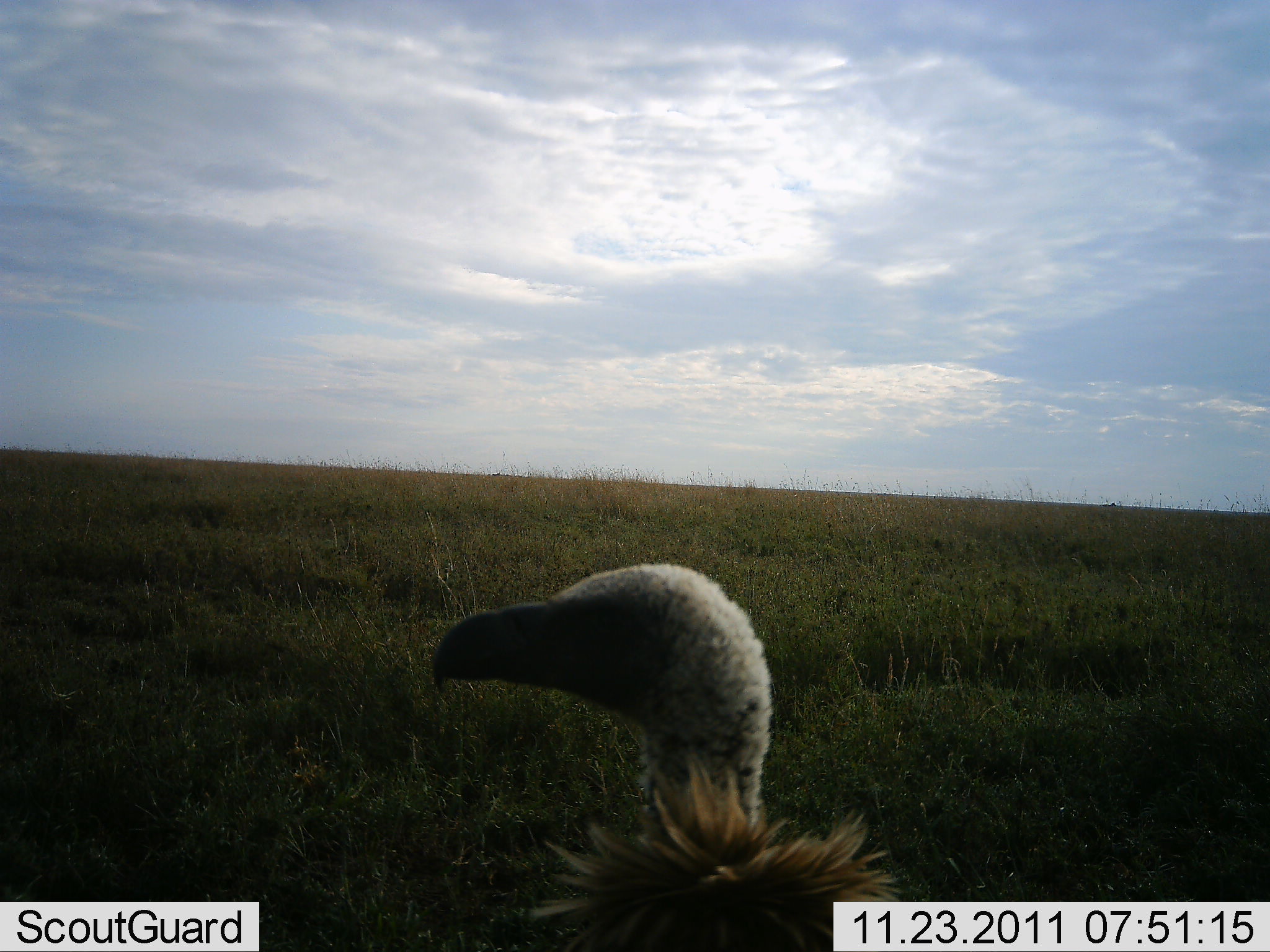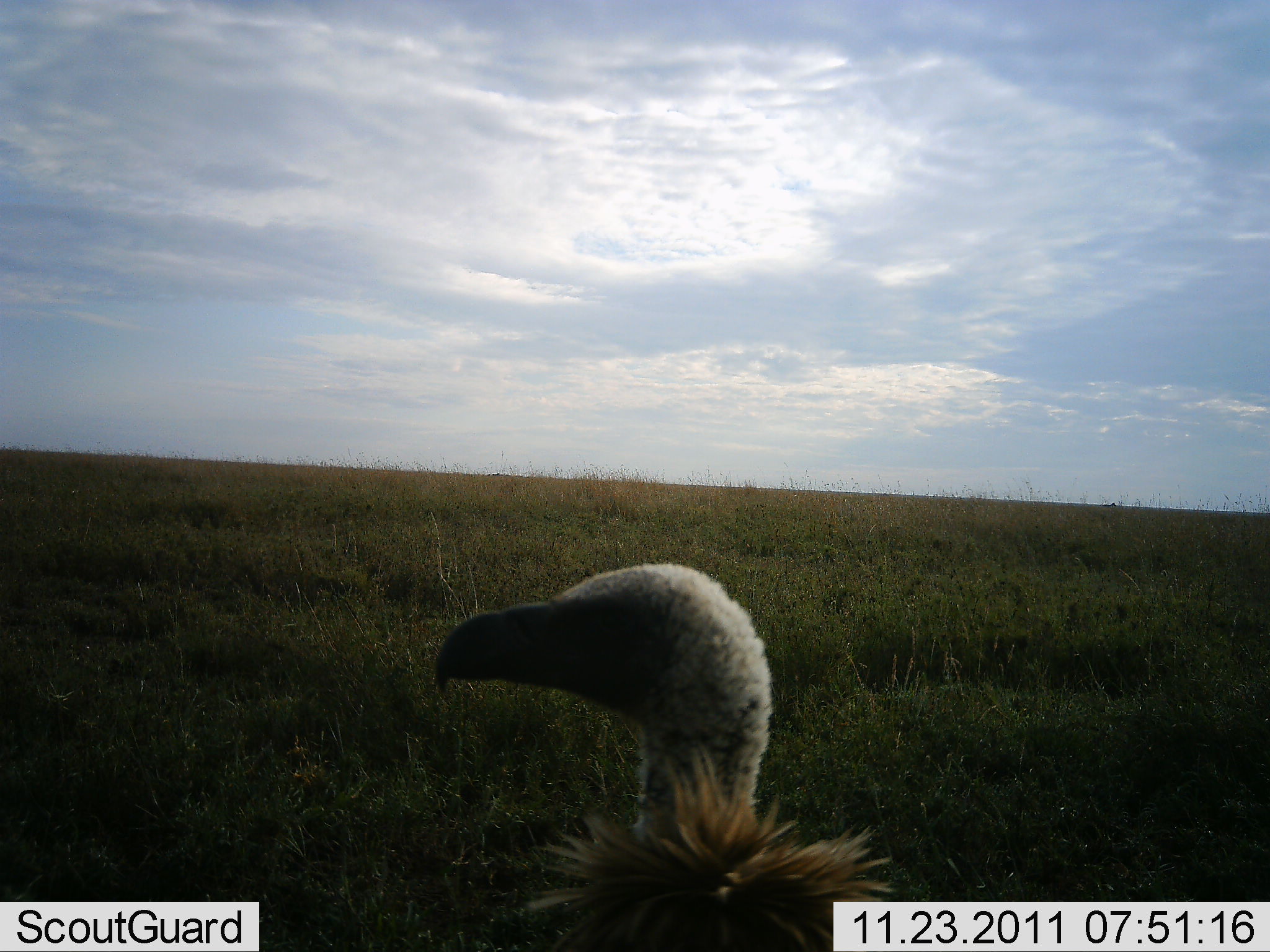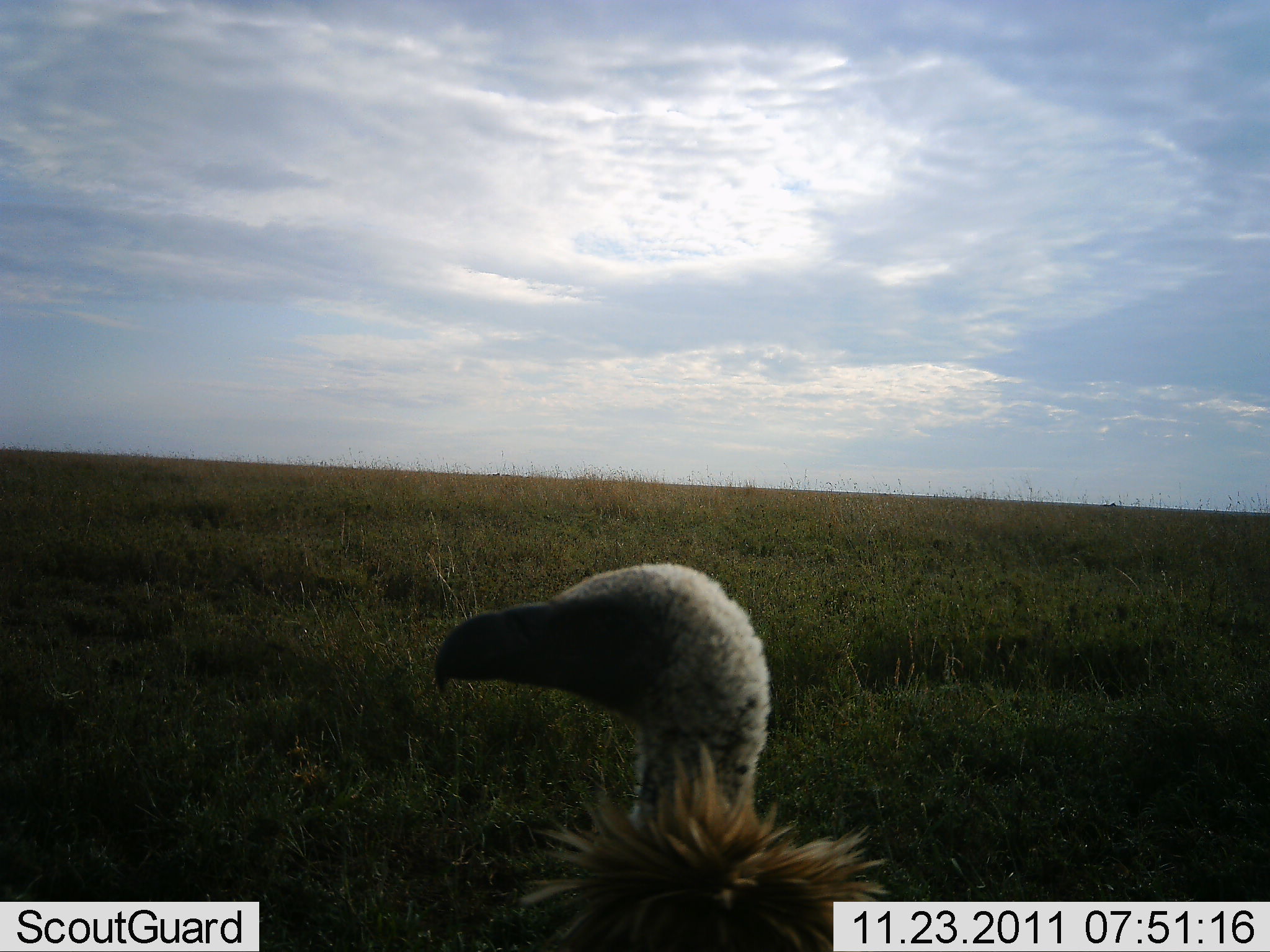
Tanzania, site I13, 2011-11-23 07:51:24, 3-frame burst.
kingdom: Animalia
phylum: Chordata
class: Aves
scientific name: Aves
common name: bird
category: otherbird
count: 1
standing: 100%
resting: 0%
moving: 0%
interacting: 0%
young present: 0%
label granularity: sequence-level